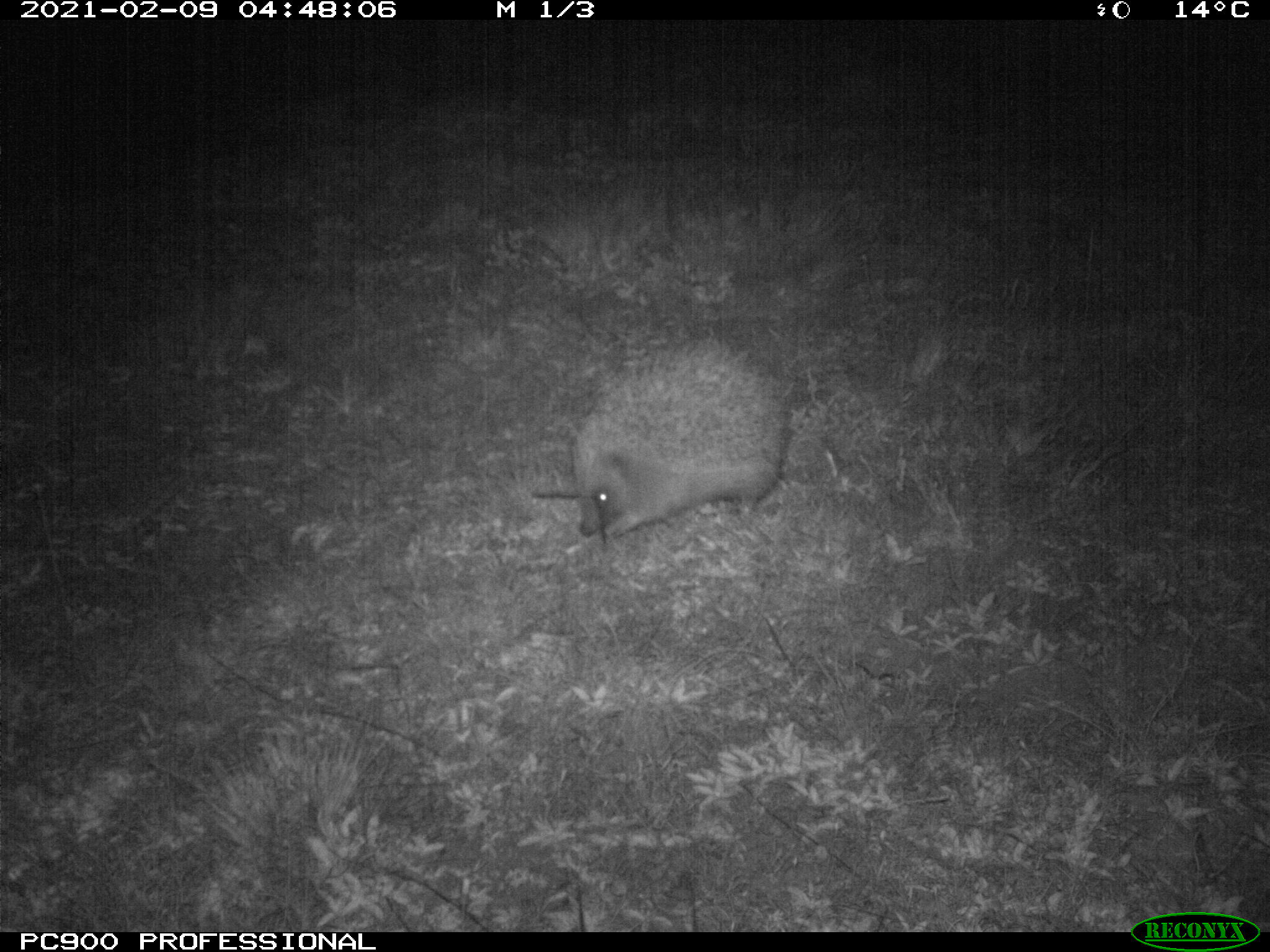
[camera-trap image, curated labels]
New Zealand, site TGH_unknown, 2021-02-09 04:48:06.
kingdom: Animalia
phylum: Chordata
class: Mammalia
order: Eulipotyphla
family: Erinaceidae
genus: Erinaceus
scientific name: Erinaceus europaeus europaeus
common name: european hedgehog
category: hedgehog